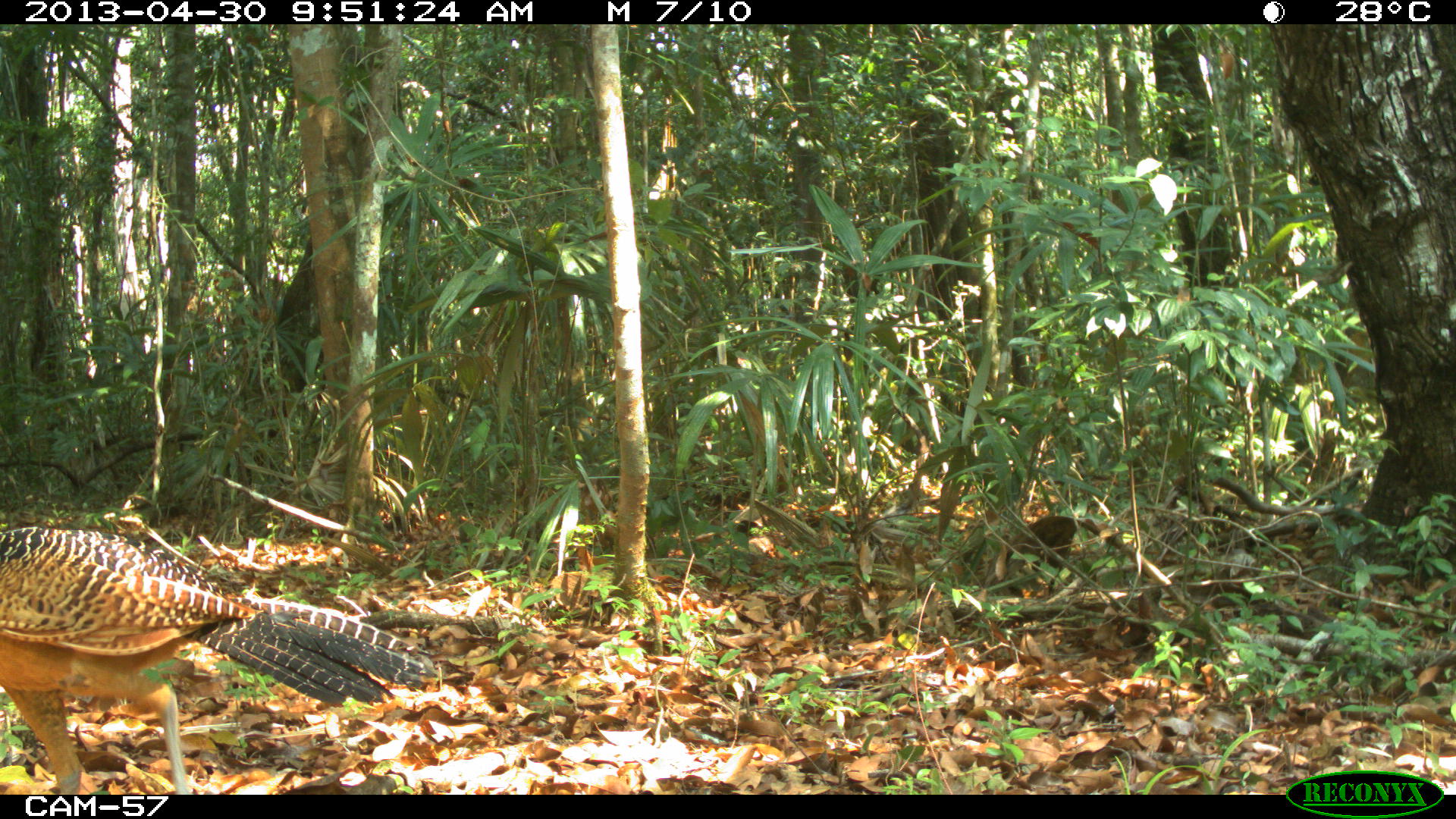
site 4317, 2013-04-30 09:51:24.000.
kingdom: Animalia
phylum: Chordata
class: Aves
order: Galliformes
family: Cracidae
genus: Crax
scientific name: Crax rubra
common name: great curassow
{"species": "Crax rubra (great curassow)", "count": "2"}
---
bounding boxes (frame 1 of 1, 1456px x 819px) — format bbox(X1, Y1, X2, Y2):
crax rubra: bbox(0, 528, 443, 794)